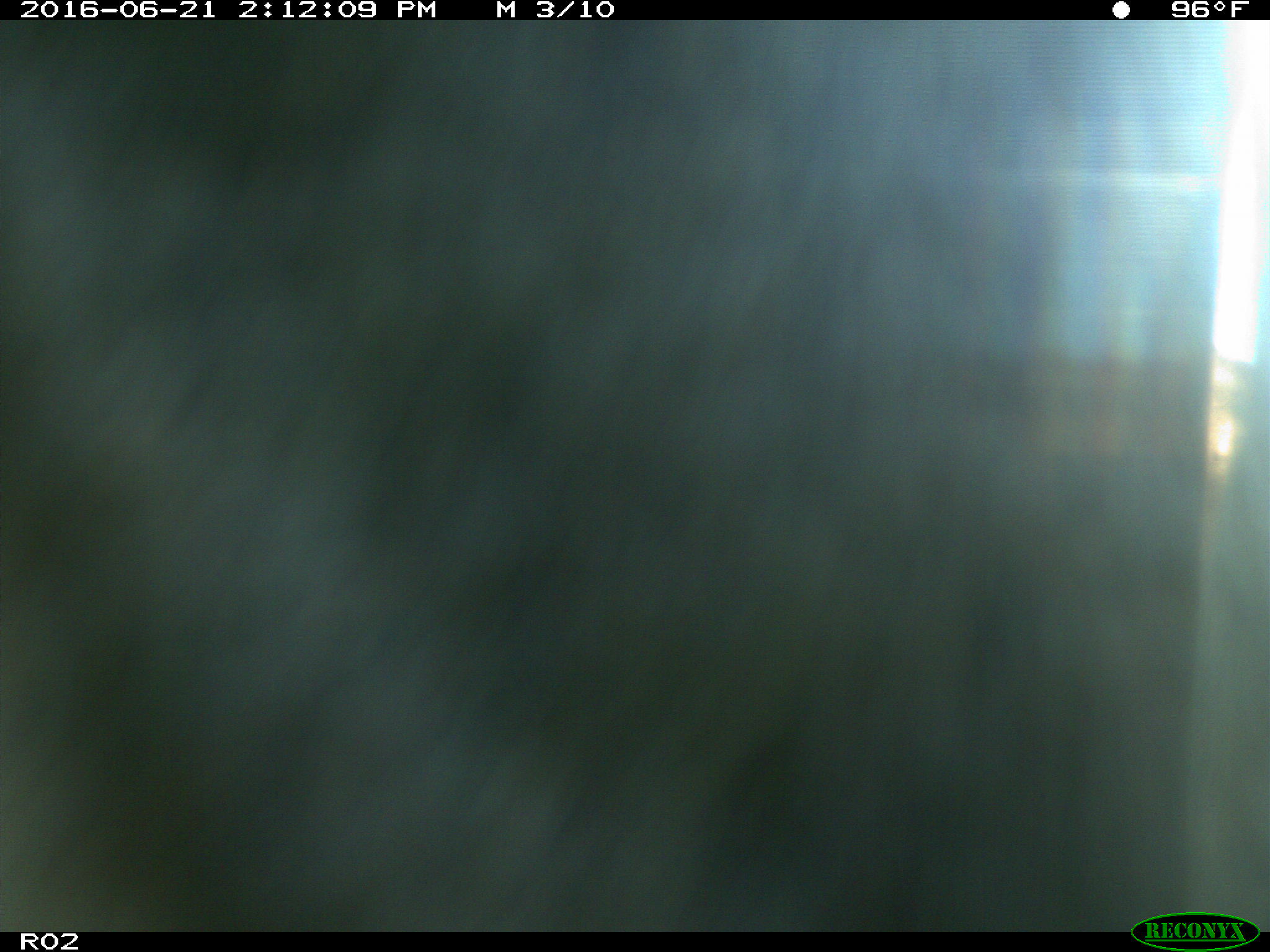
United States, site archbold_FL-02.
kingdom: Animalia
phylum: Chordata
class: Mammalia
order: Artiodactyla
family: Bovidae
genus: Bos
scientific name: Bos taurus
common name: domestic cow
Bos taurus (domestic cow).